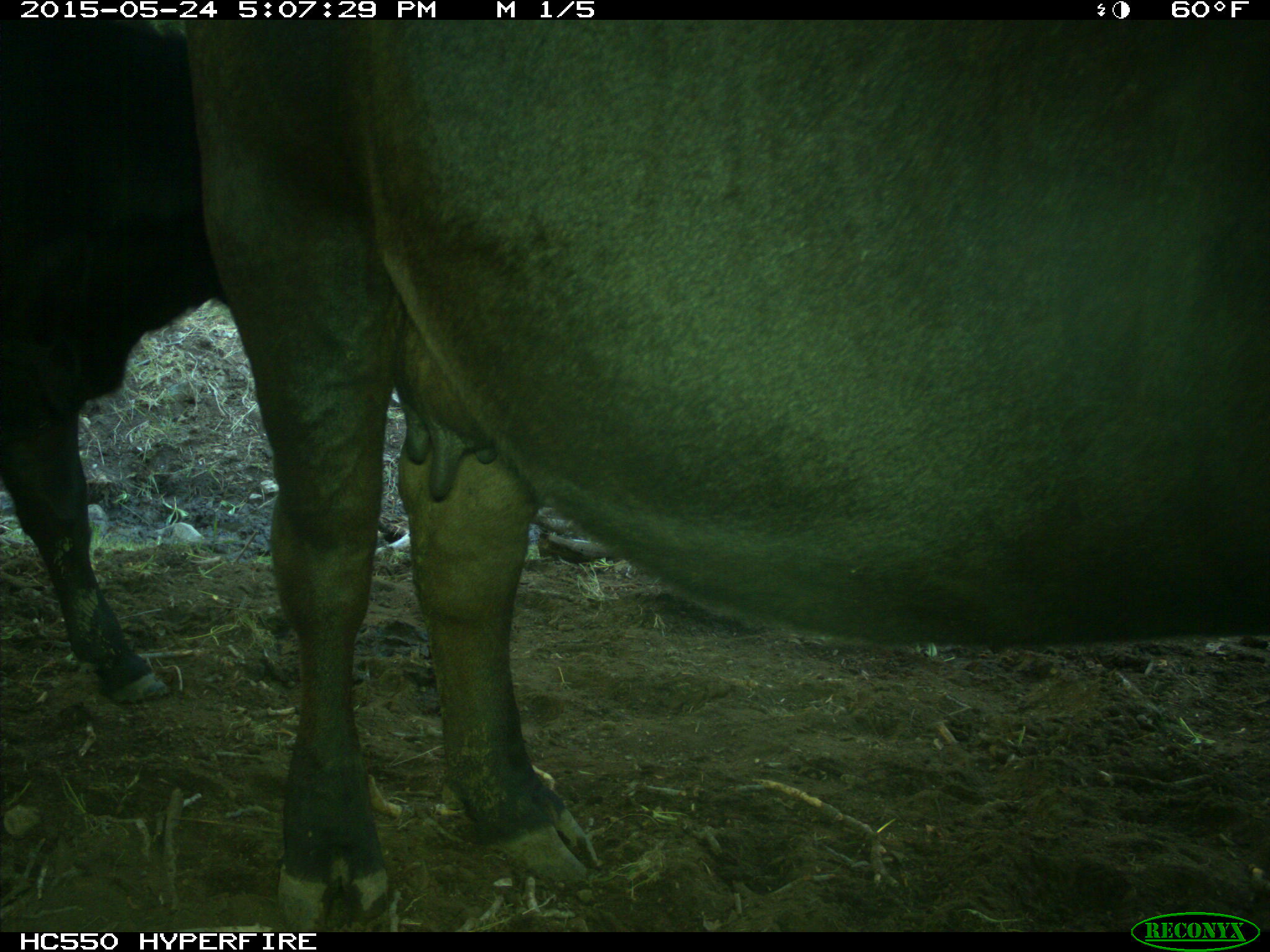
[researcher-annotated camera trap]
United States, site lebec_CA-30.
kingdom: Animalia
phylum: Chordata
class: Mammalia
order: Artiodactyla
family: Bovidae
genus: Bos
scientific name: Bos taurus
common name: domestic cow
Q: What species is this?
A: Bos taurus (domestic cow).